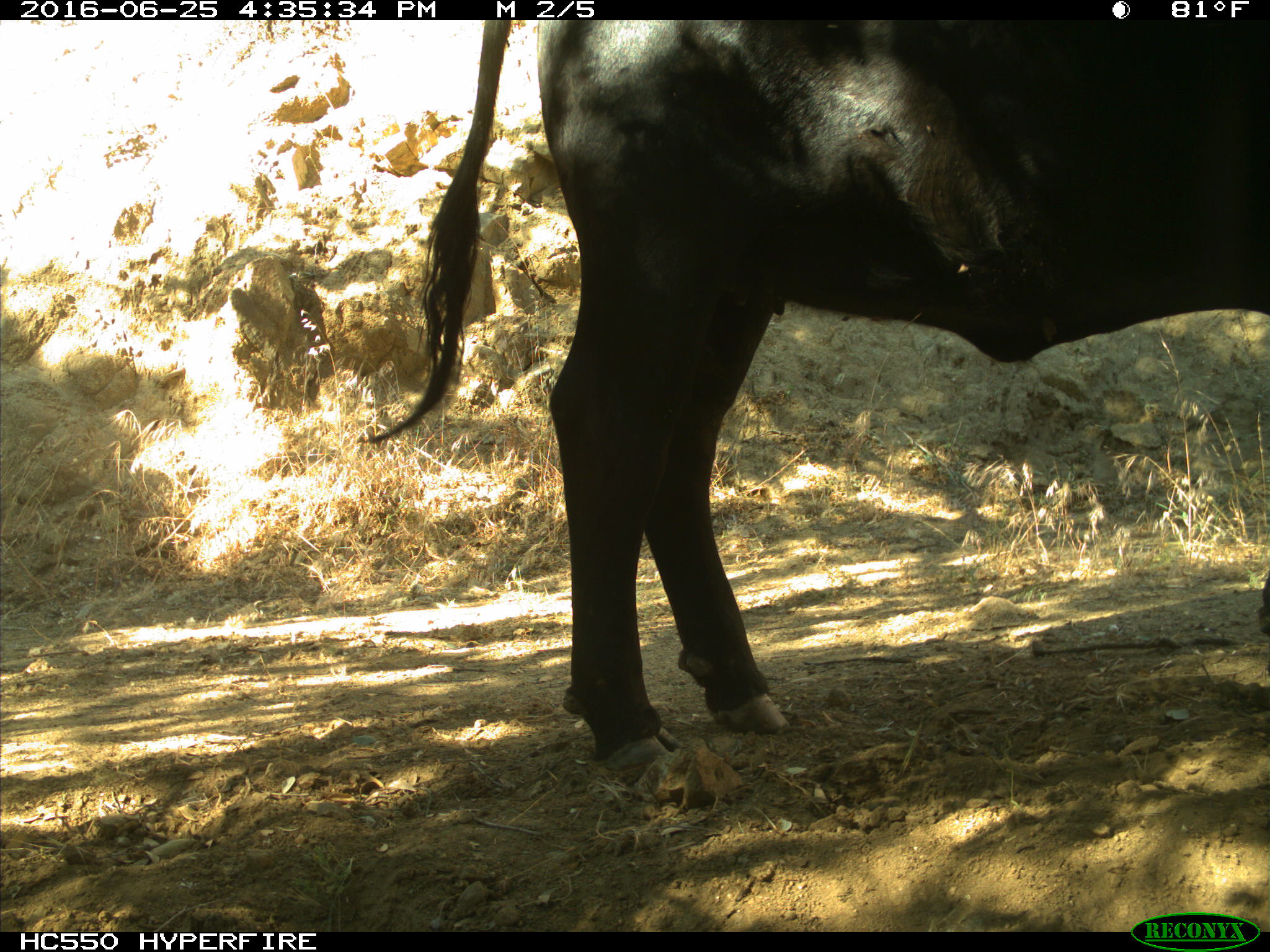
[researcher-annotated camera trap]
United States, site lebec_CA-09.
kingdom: Animalia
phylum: Chordata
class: Mammalia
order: Artiodactyla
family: Bovidae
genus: Bos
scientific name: Bos taurus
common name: domestic cow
Bos taurus (domestic cow).